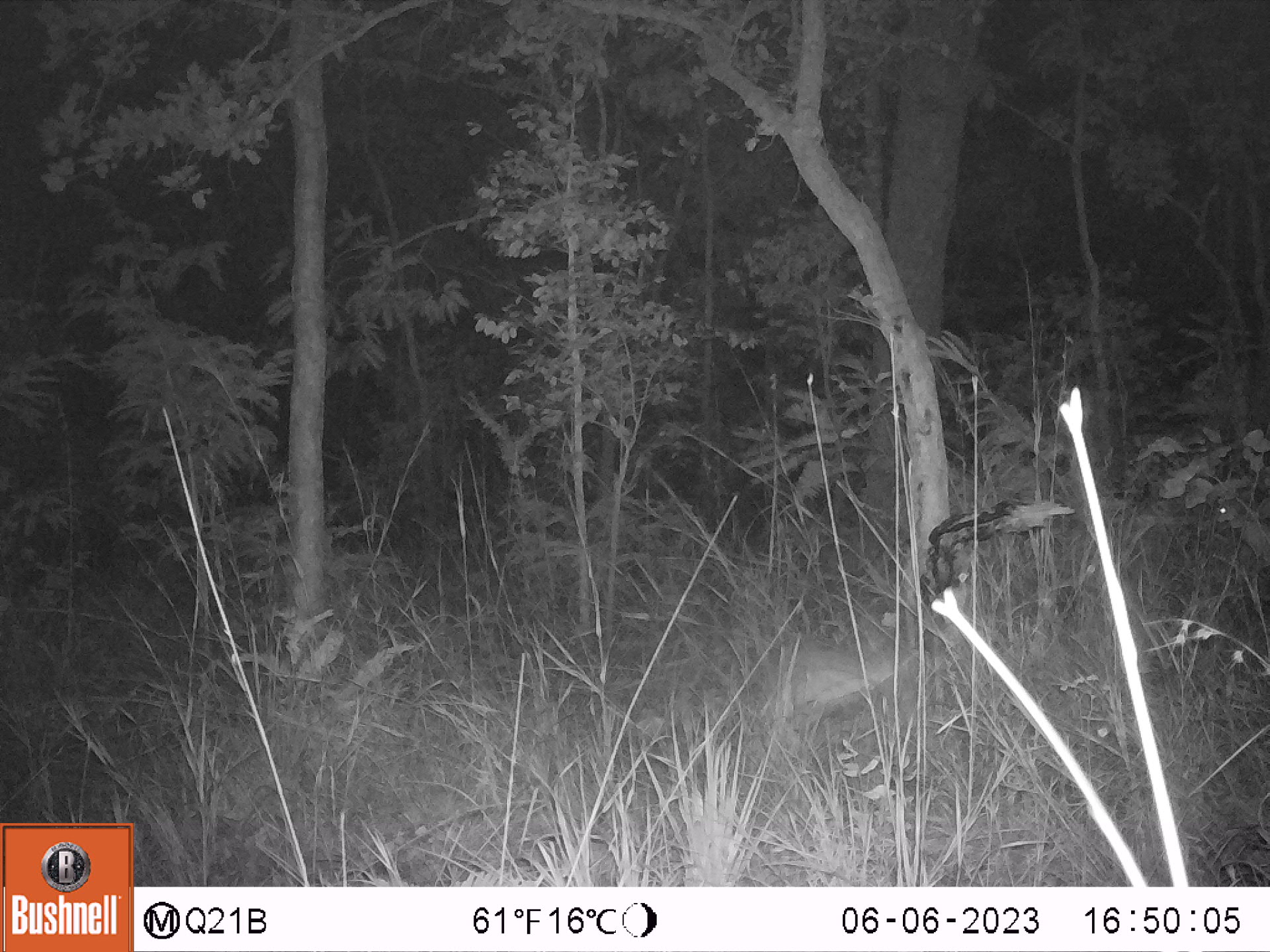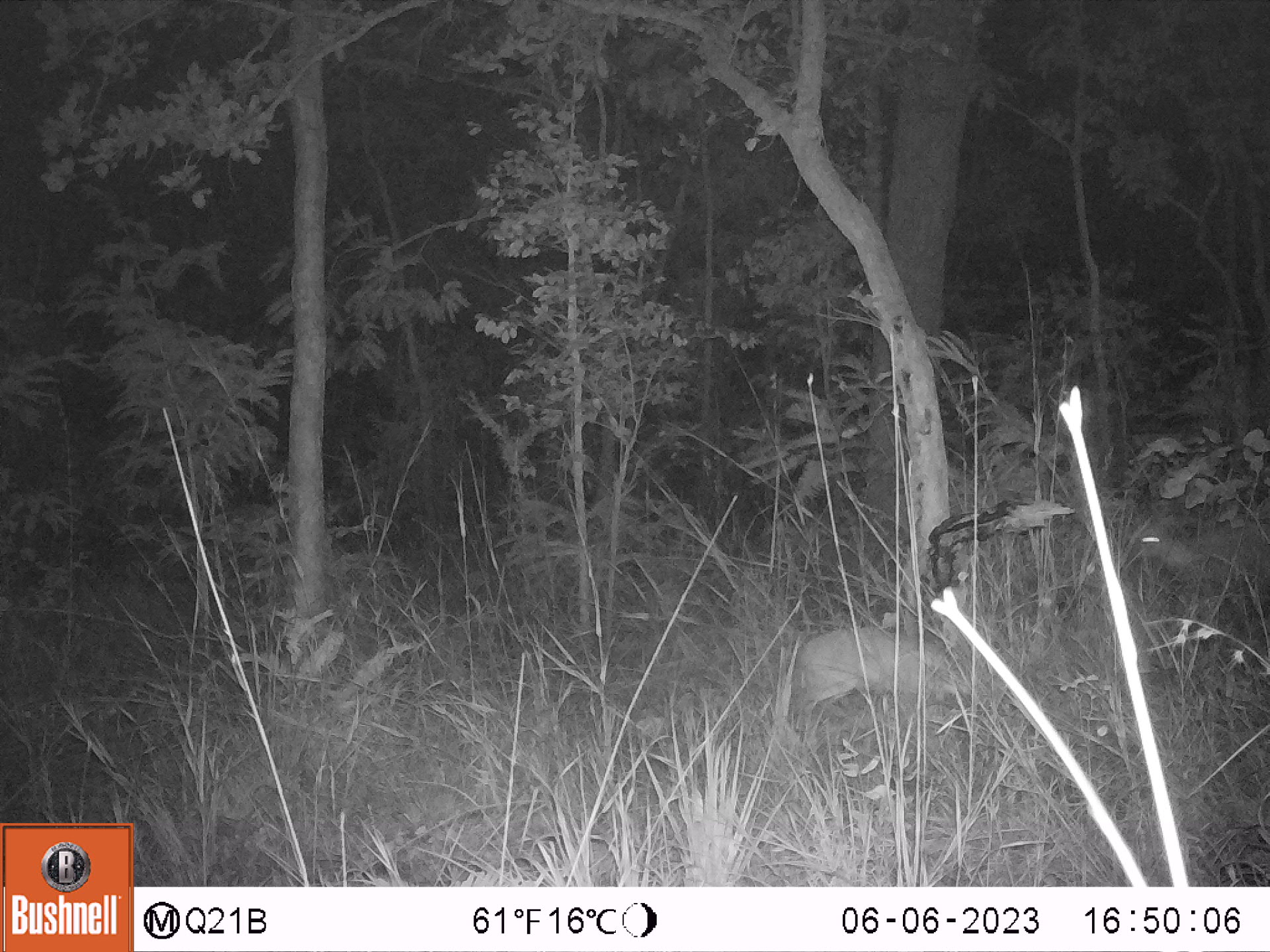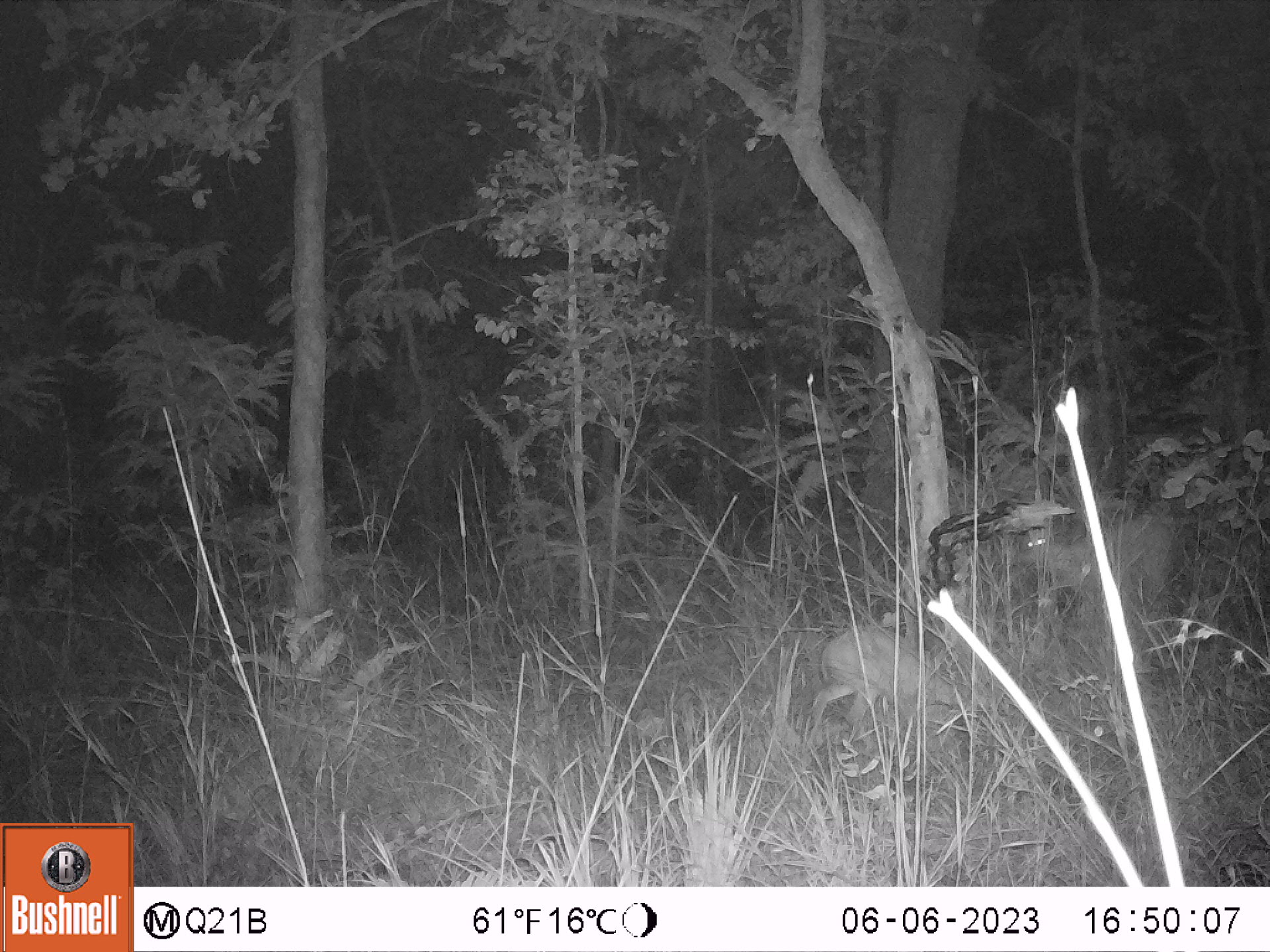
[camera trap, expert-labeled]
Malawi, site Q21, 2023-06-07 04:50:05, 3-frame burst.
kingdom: Animalia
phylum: Chordata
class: Mammalia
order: Artiodactyla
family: Bovidae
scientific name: Antilopinae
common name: small antelope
Small antelope (Antilopinae), count 1.